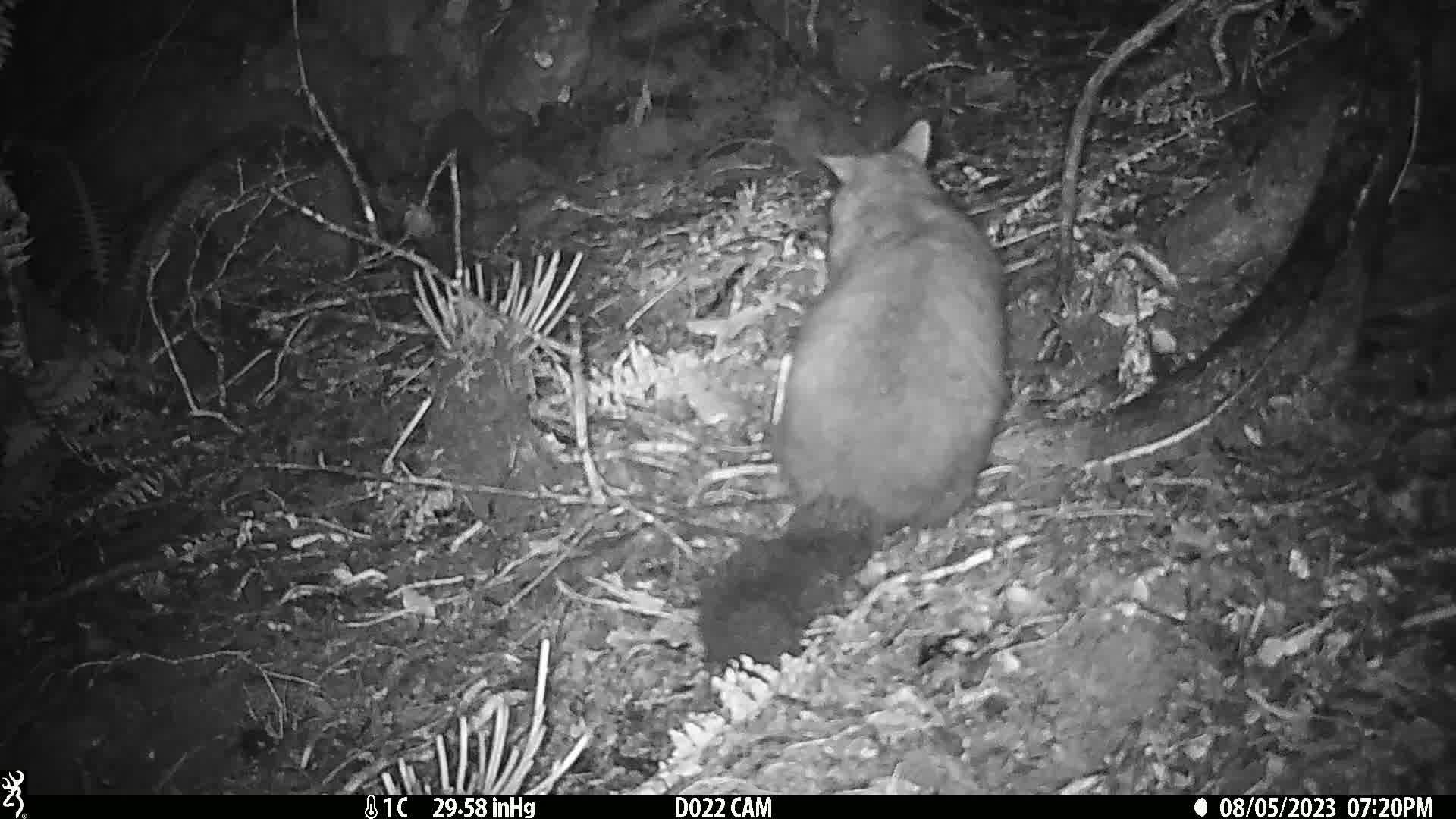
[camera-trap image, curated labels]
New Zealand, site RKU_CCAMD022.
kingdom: Animalia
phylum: Chordata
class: Mammalia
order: Diprotodontia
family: Phalangeridae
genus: Trichosurus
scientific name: Trichosurus vulpecula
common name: common brushtail possum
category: possum